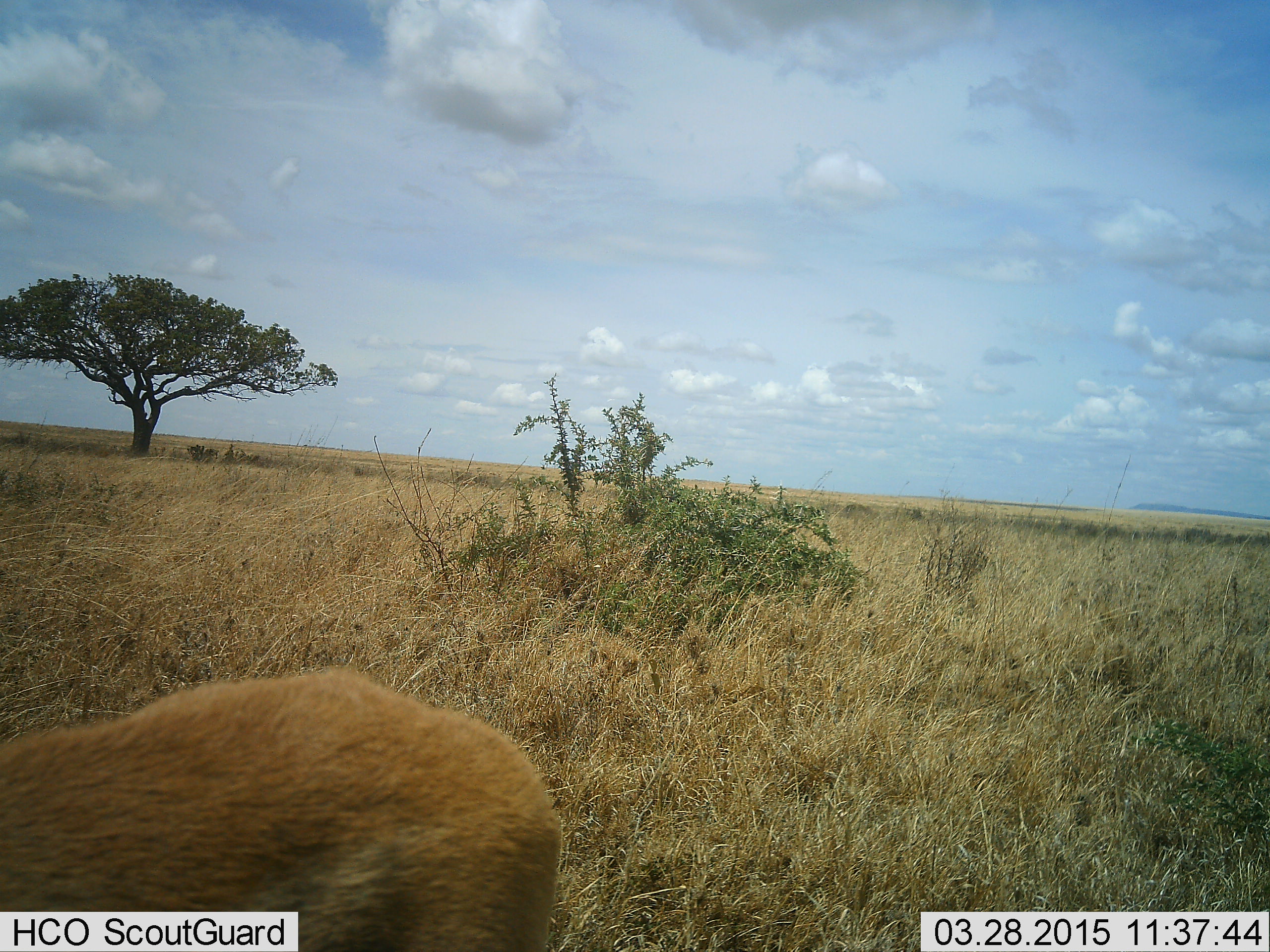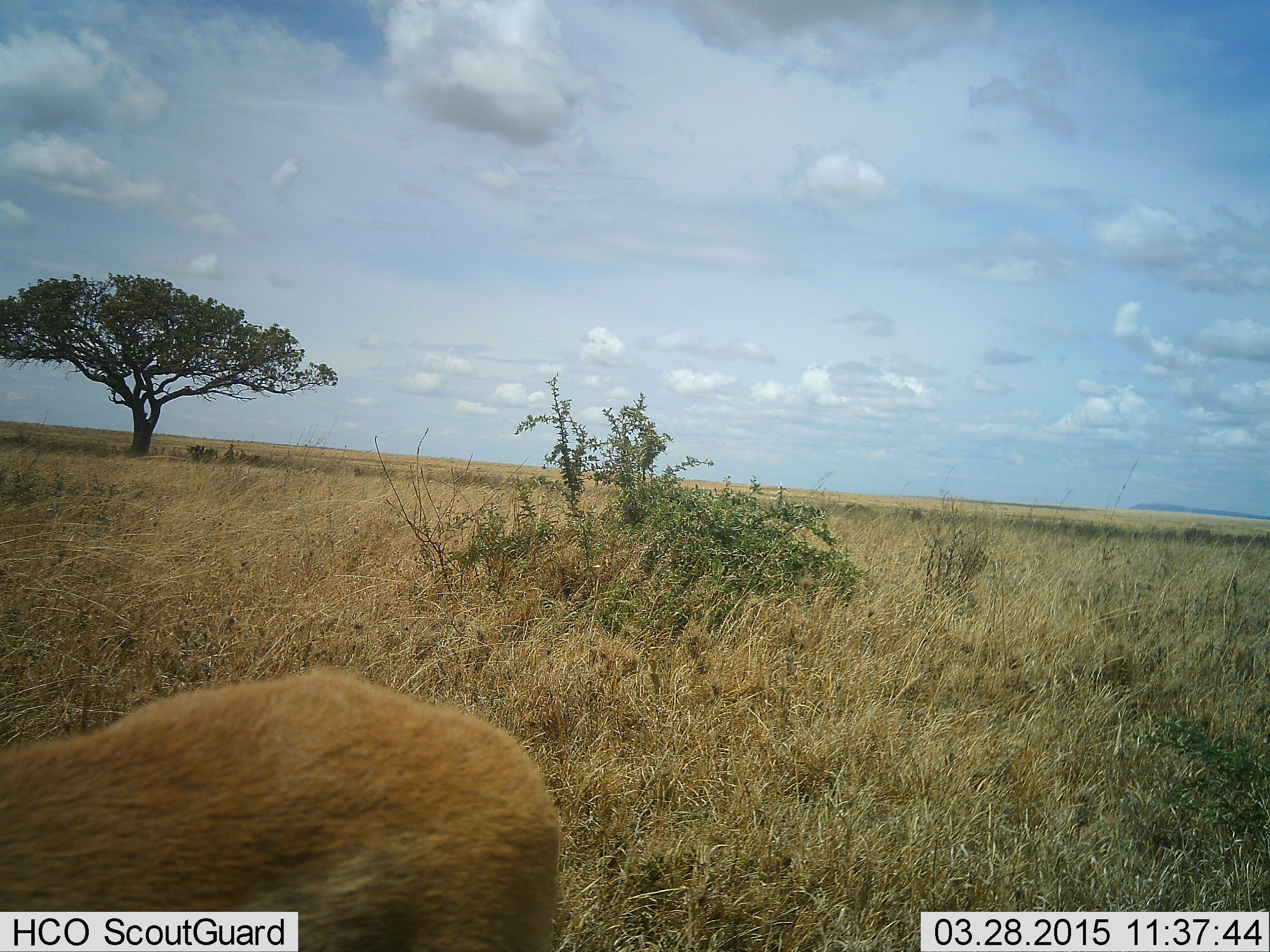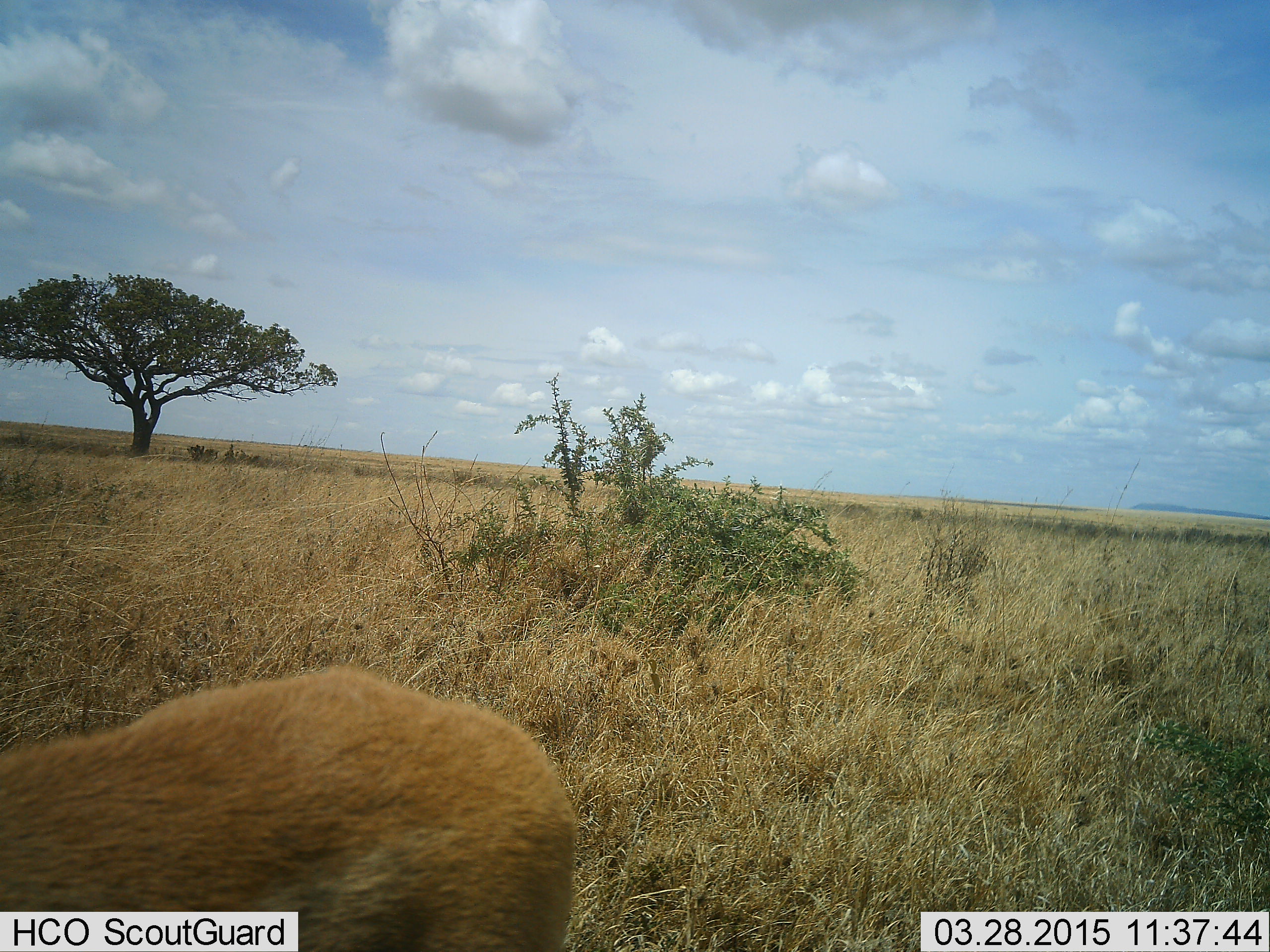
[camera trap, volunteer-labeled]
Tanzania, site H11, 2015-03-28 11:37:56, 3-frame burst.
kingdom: Animalia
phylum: Chordata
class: Mammalia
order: Artiodactyla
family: Bovidae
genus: Nanger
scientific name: Nanger granti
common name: grant's gazelle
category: gazellegrants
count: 1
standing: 88%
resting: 0%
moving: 12%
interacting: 0%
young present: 0%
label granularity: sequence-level